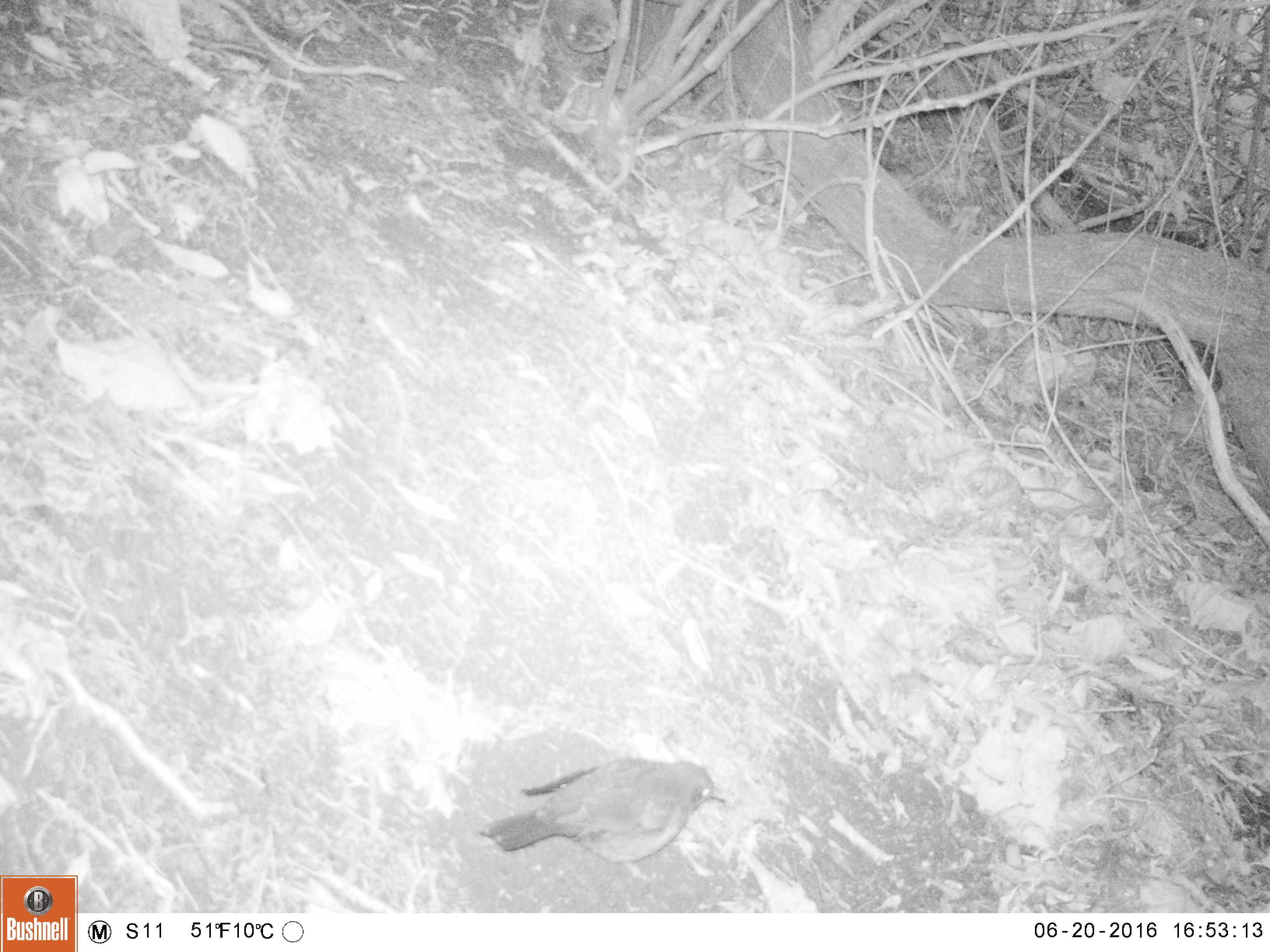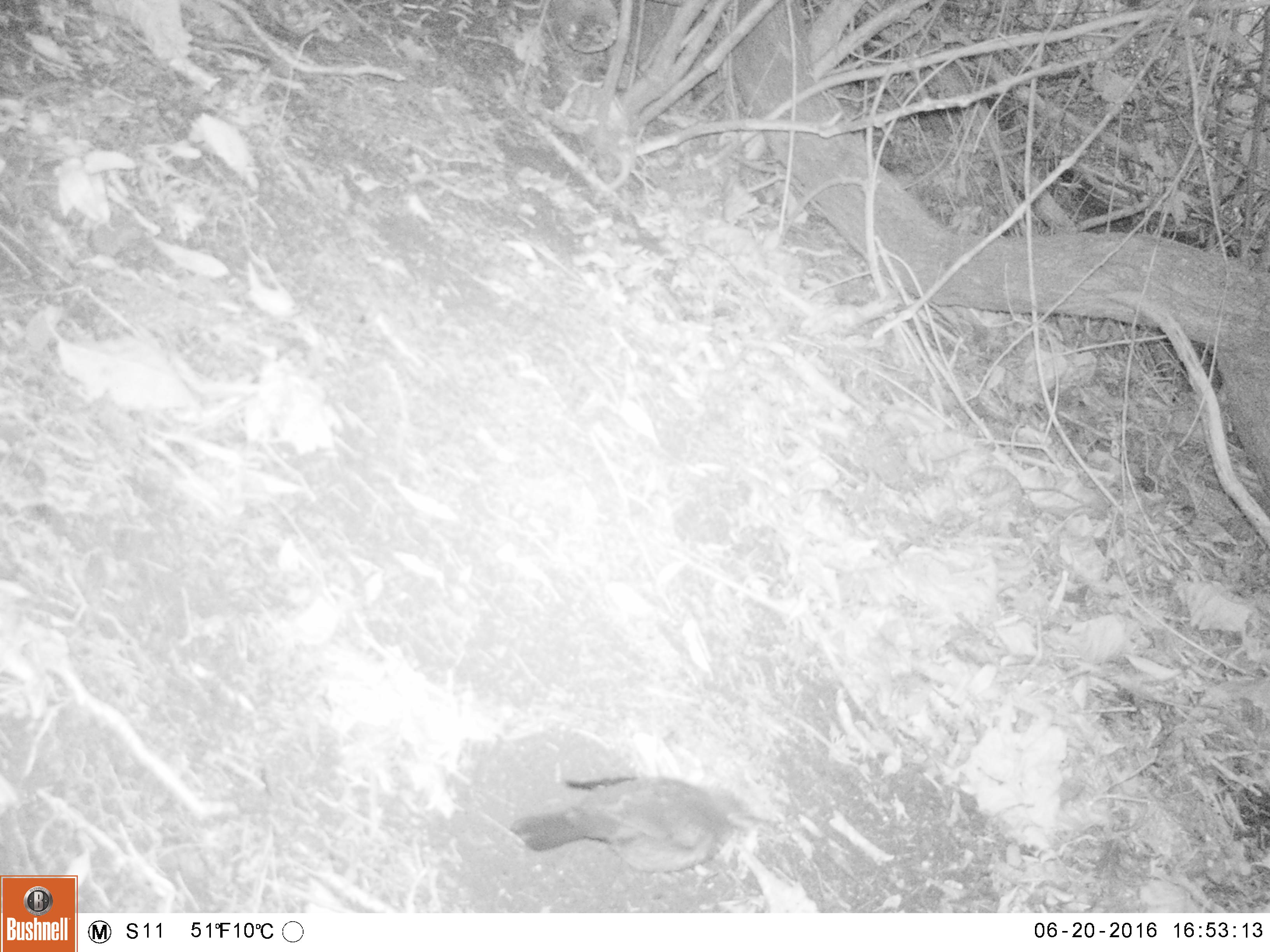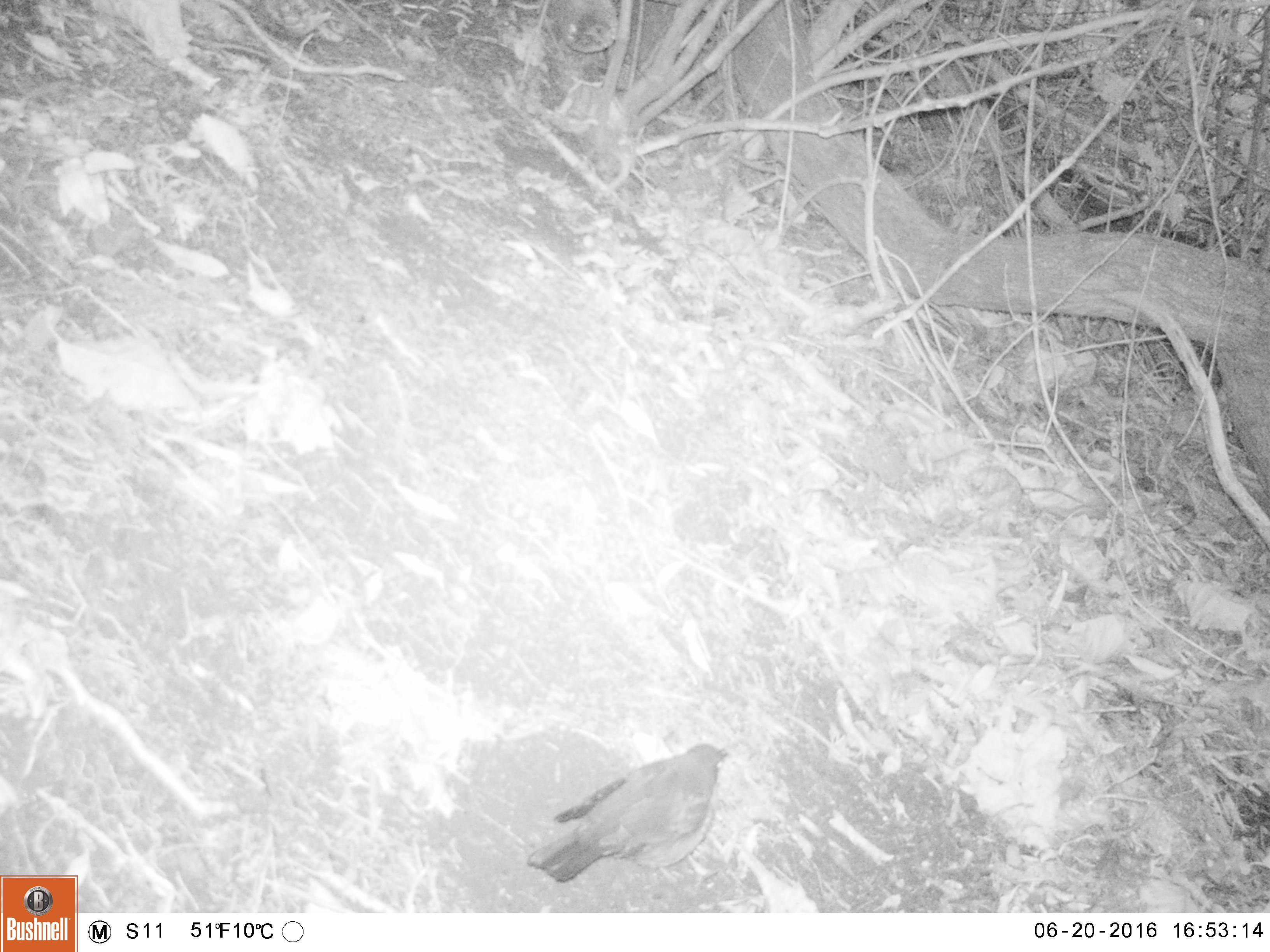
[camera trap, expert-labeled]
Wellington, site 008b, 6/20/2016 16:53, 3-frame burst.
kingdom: Animalia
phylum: Chordata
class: Aves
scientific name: Aves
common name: bird